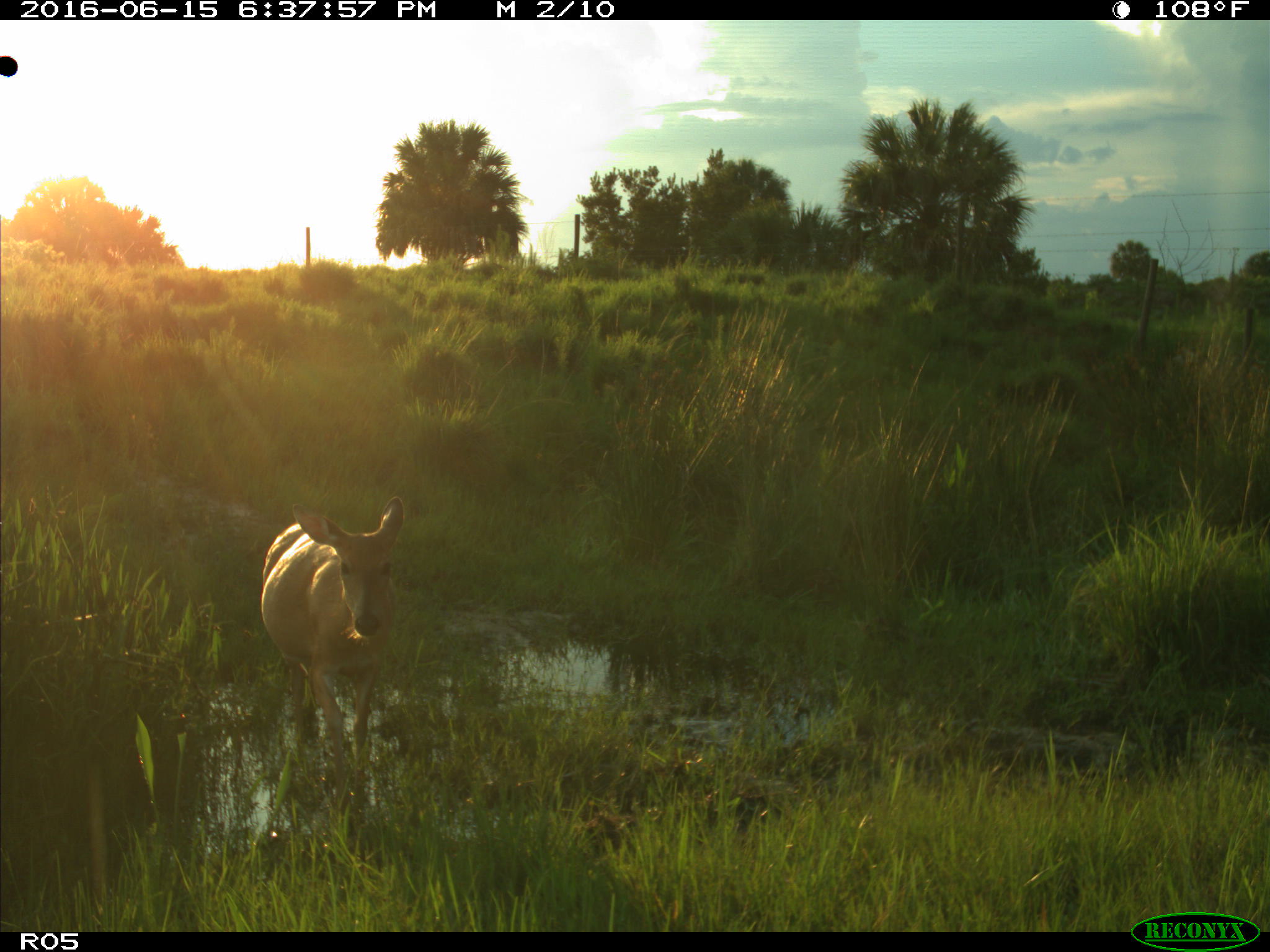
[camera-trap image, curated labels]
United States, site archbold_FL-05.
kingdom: Animalia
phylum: Chordata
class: Mammalia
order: Artiodactyla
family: Cervidae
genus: Odocoileus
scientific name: Odocoileus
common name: deer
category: unidentified deer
Unidentified deer (deer) (Odocoileus).